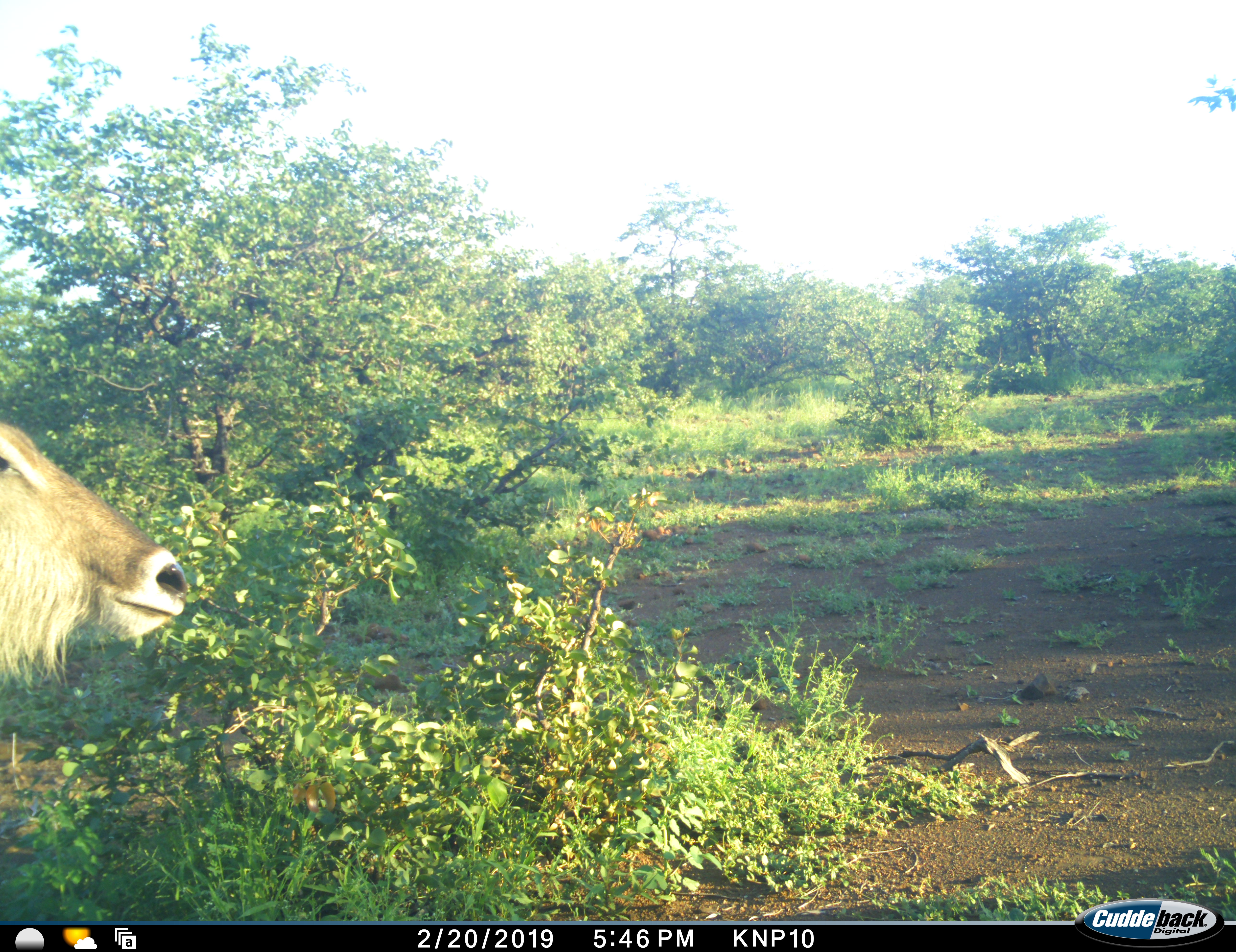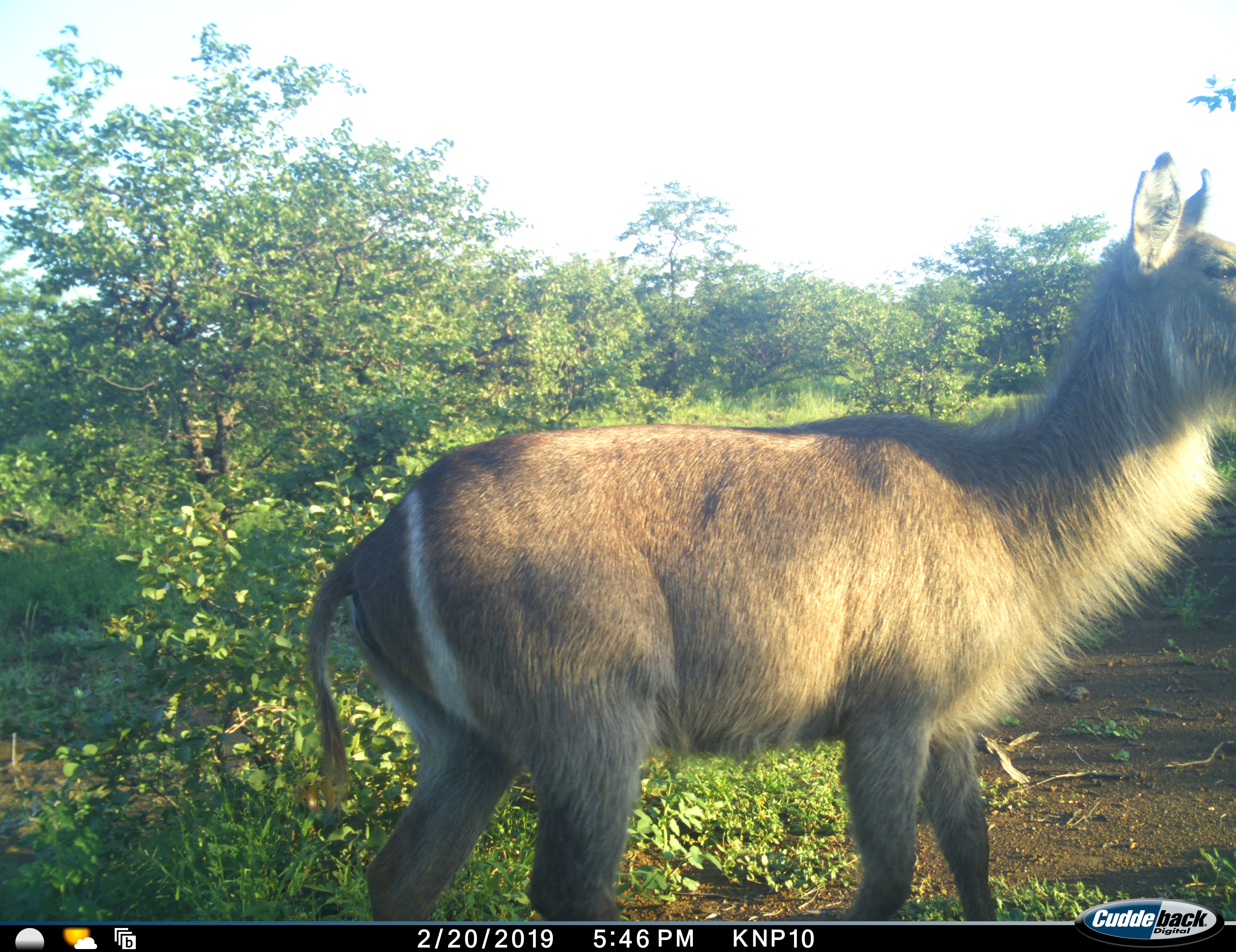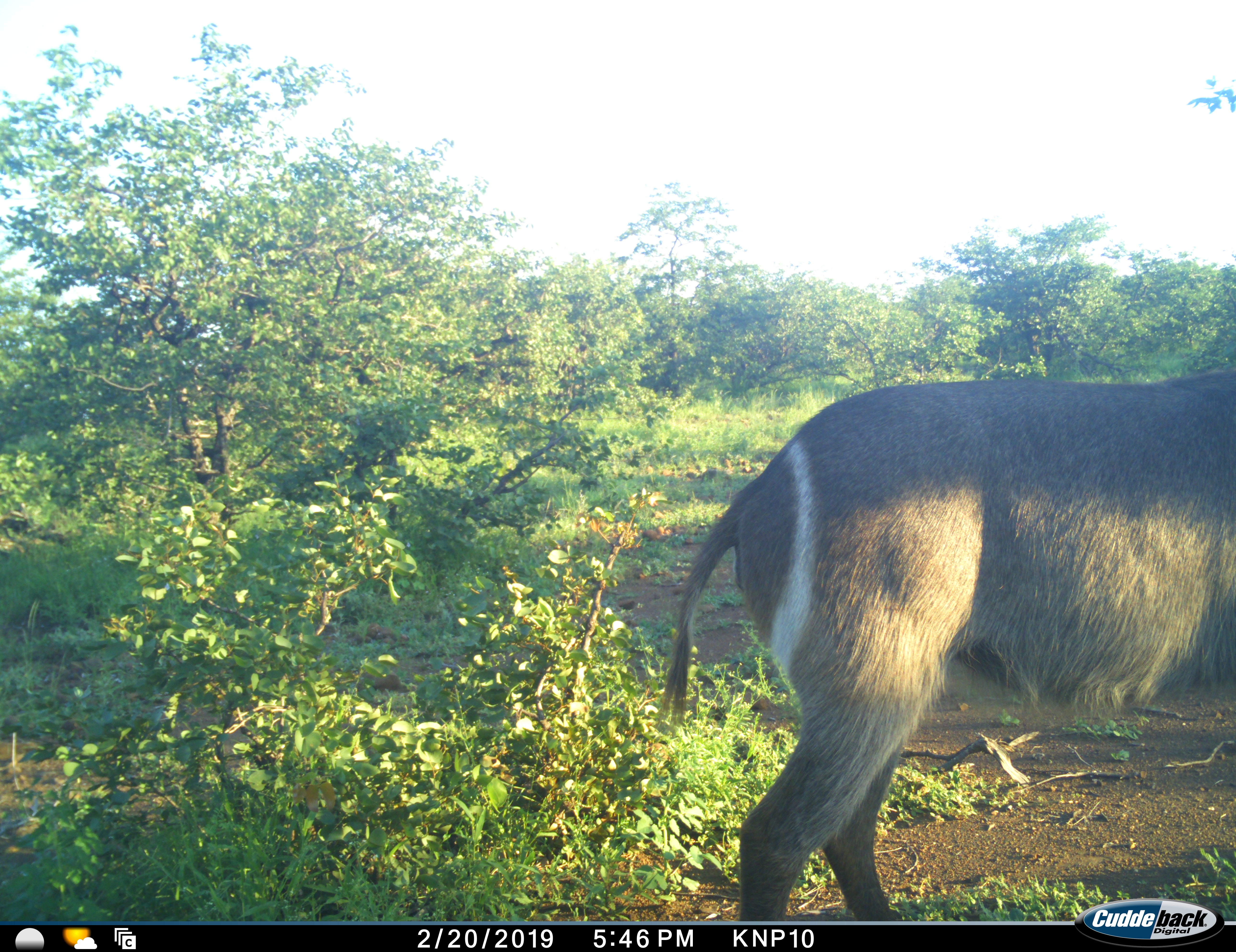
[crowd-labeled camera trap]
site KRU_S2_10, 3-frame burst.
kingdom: Animalia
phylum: Chordata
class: Mammalia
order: Artiodactyla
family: Bovidae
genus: Kobus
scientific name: Kobus ellipsiprymnus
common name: waterbuck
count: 1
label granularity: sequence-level